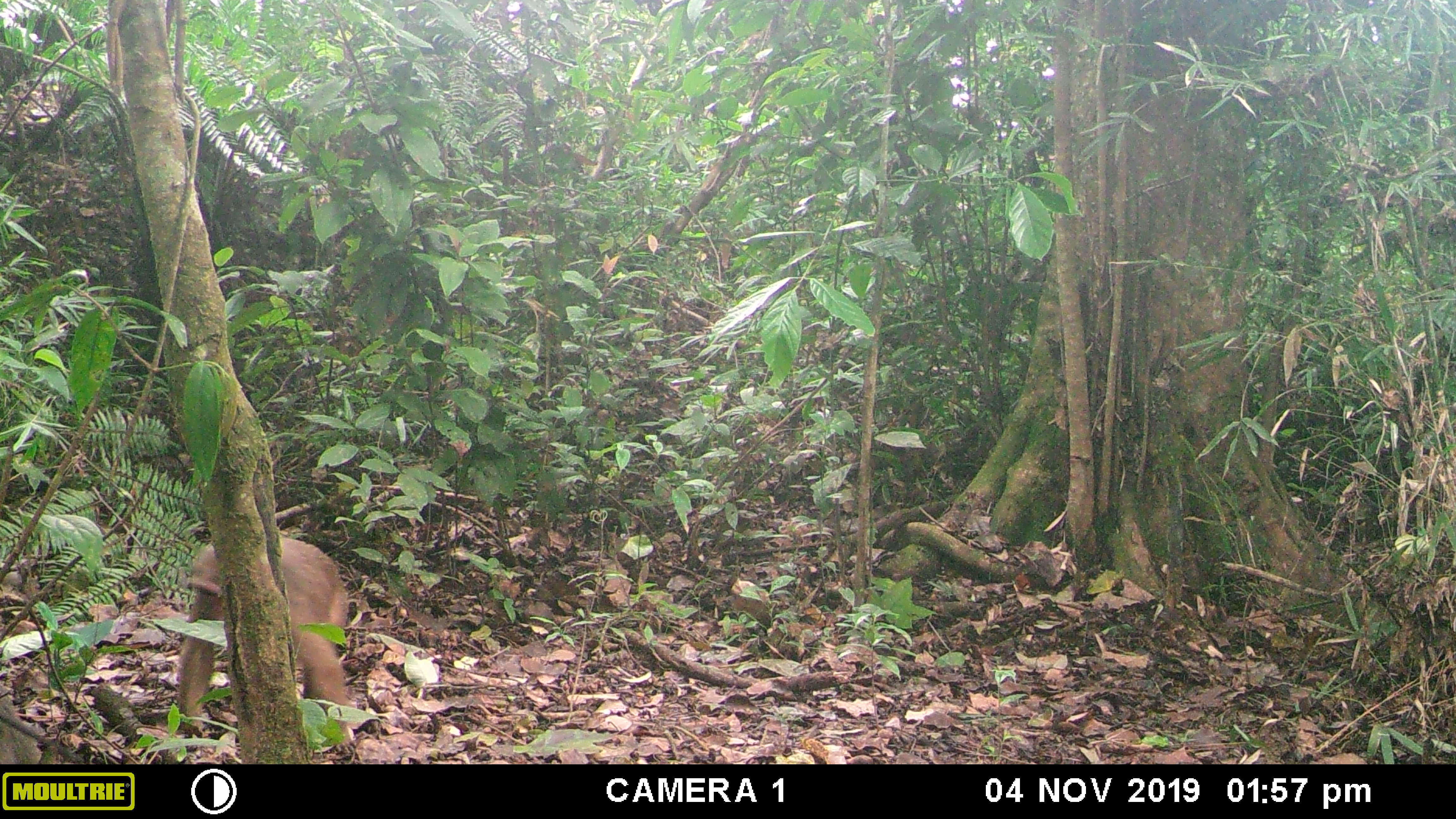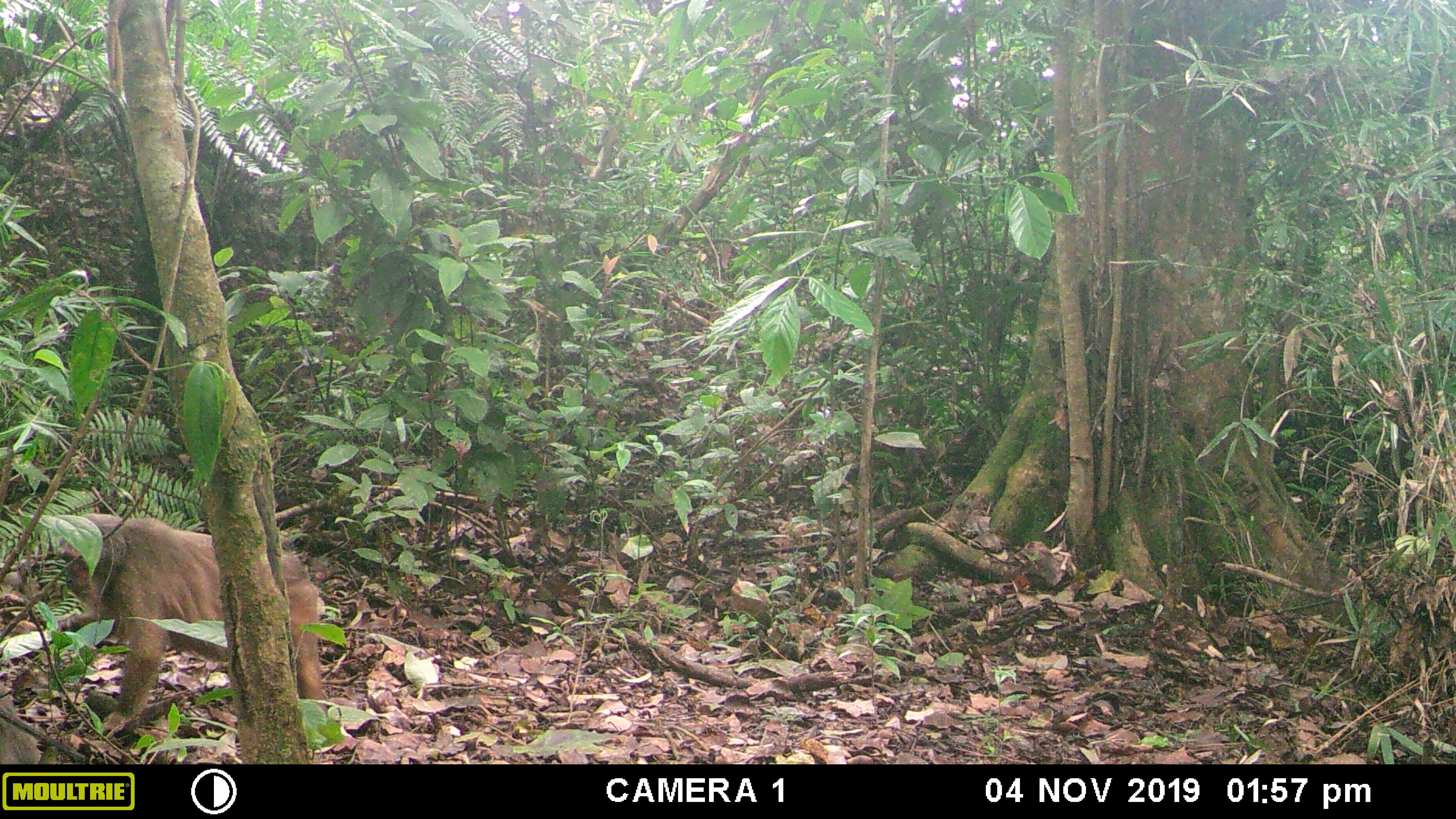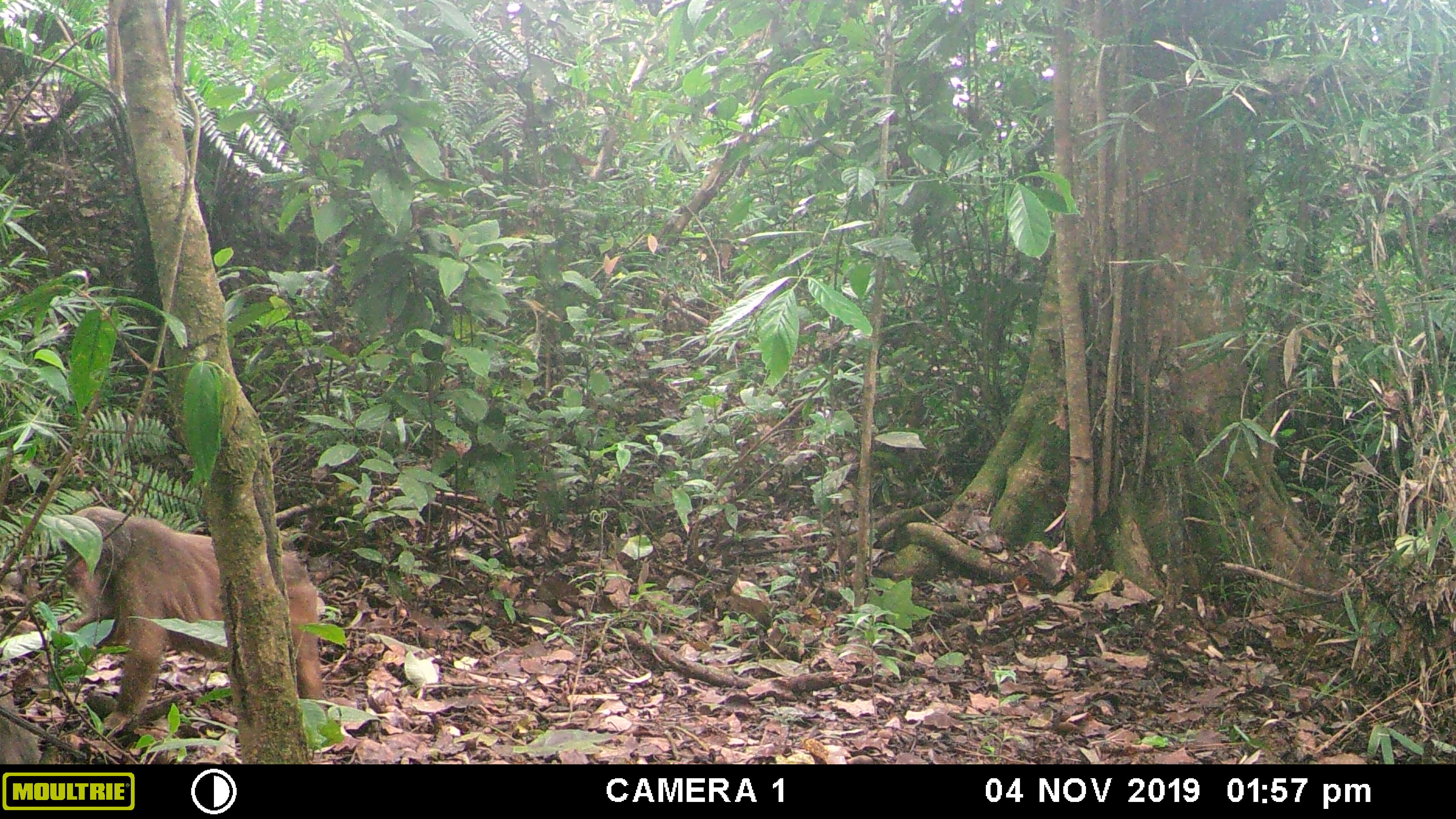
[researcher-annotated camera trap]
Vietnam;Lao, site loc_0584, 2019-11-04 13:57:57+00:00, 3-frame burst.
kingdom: Animalia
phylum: Chordata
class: Mammalia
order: Primates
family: Cercopithecidae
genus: Macaca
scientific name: Macaca arctoides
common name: stump-tailed macaque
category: stump tailed macaque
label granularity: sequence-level